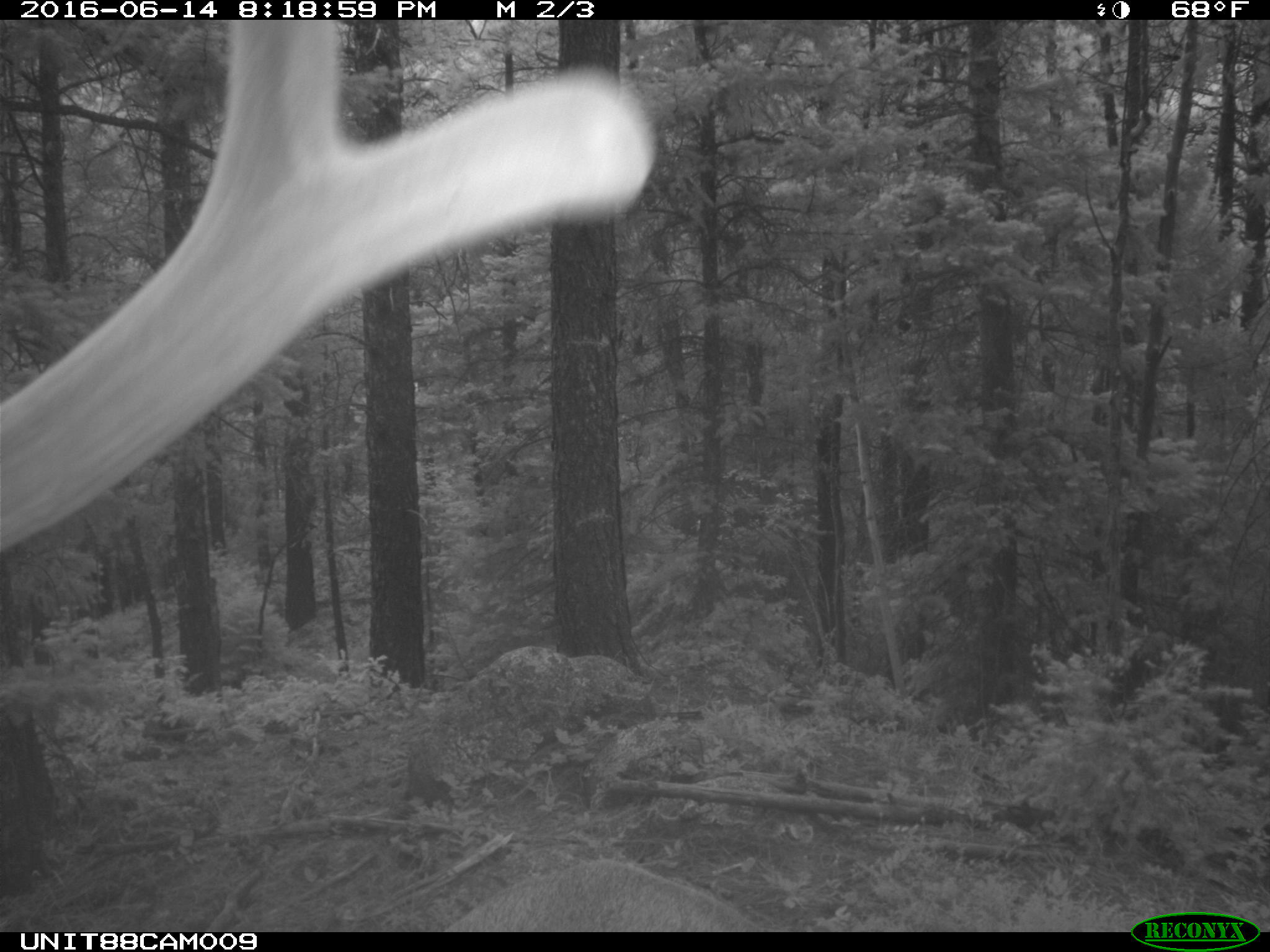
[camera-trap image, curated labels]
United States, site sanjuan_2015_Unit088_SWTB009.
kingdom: Animalia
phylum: Chordata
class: Mammalia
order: Artiodactyla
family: Cervidae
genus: Cervus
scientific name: Cervus elaphus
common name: red deer